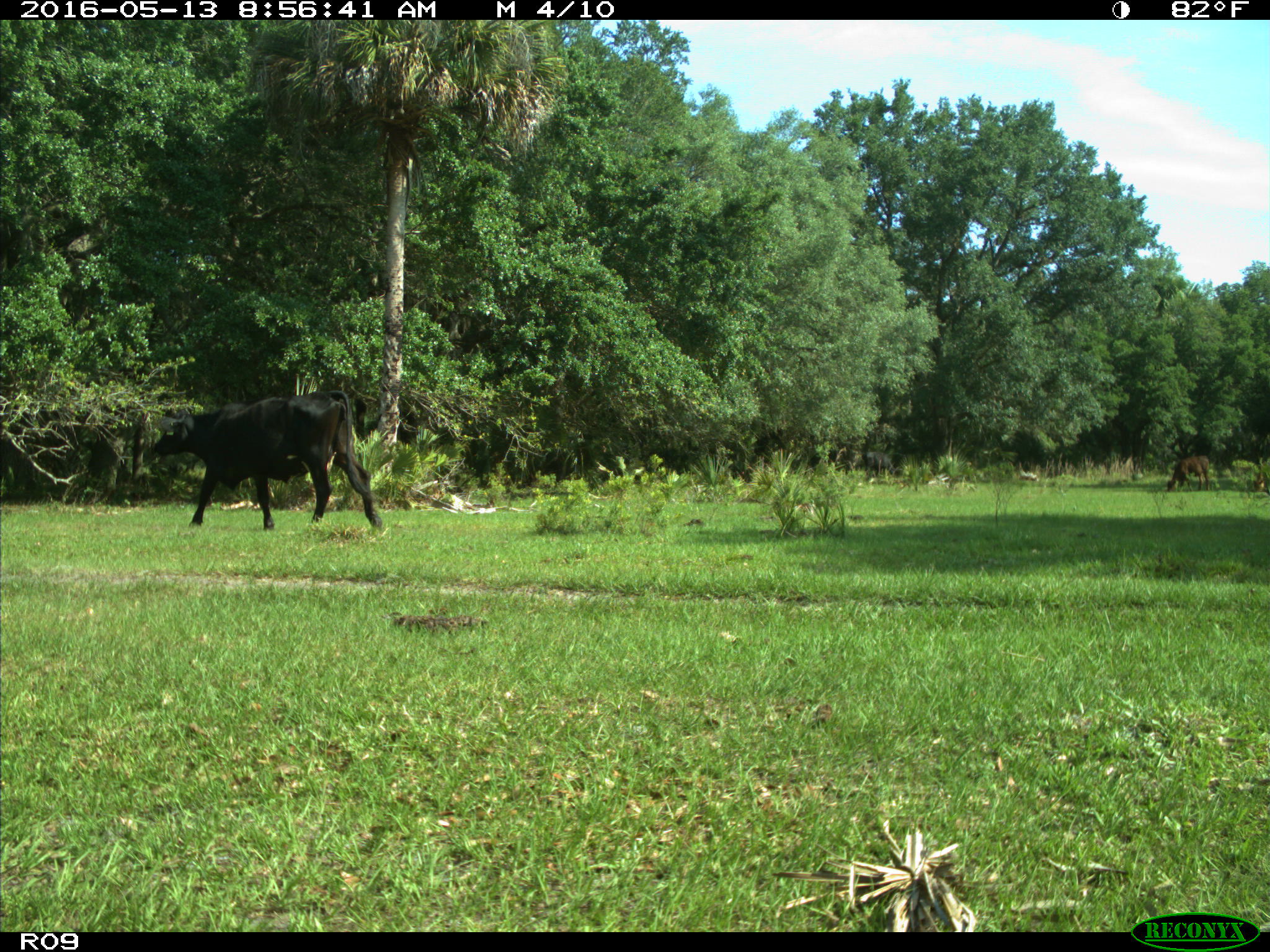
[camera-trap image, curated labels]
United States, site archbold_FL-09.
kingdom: Animalia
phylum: Chordata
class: Mammalia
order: Artiodactyla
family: Bovidae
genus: Bos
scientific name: Bos taurus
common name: domestic cow